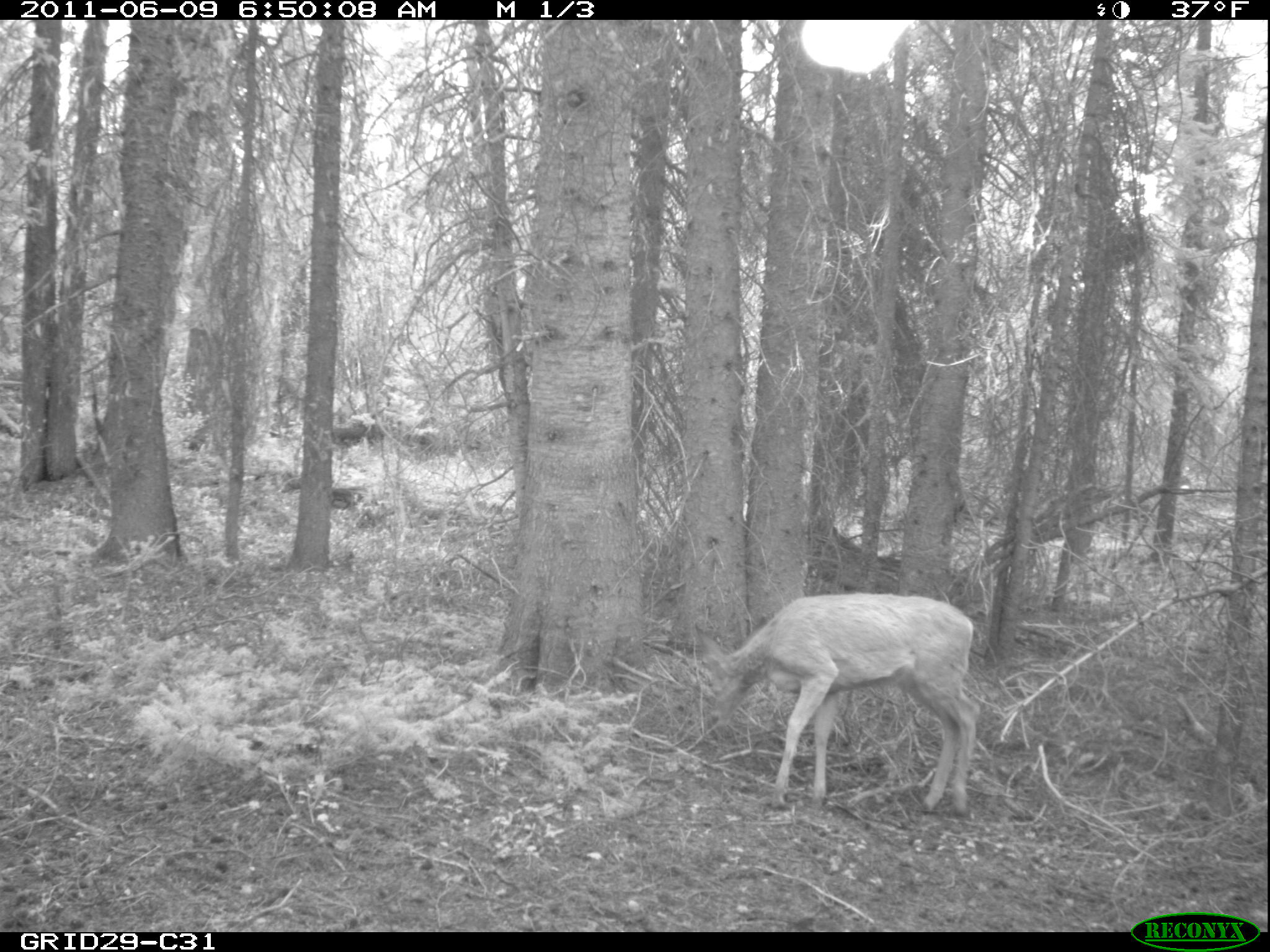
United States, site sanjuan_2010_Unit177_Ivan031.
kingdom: Animalia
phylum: Chordata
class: Mammalia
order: Artiodactyla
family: Cervidae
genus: Odocoileus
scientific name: Odocoileus hemionus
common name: mule deer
Odocoileus hemionus (mule deer).